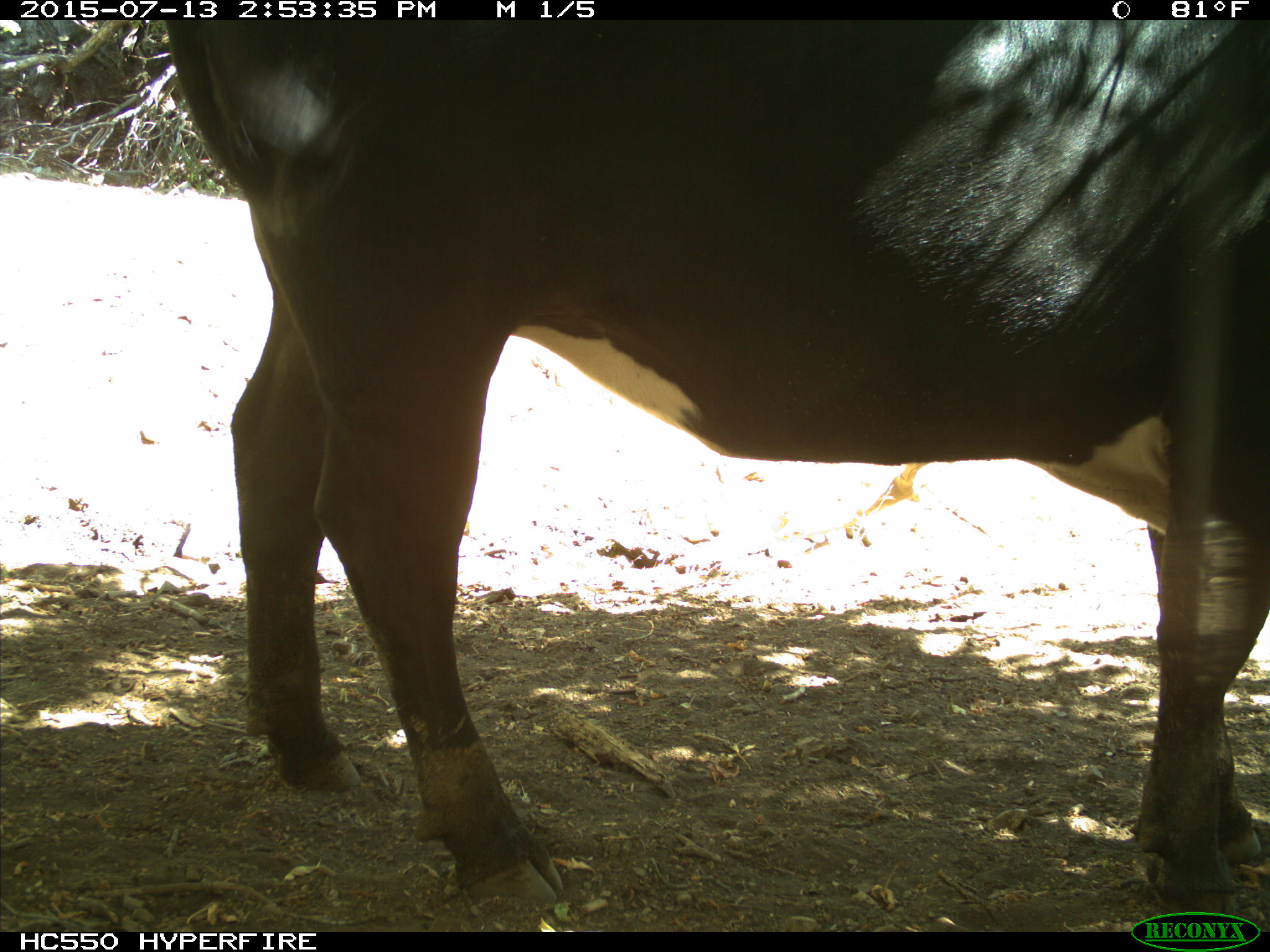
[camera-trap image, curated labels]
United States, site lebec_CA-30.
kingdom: Animalia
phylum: Chordata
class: Mammalia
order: Artiodactyla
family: Bovidae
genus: Bos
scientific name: Bos taurus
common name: domestic cow